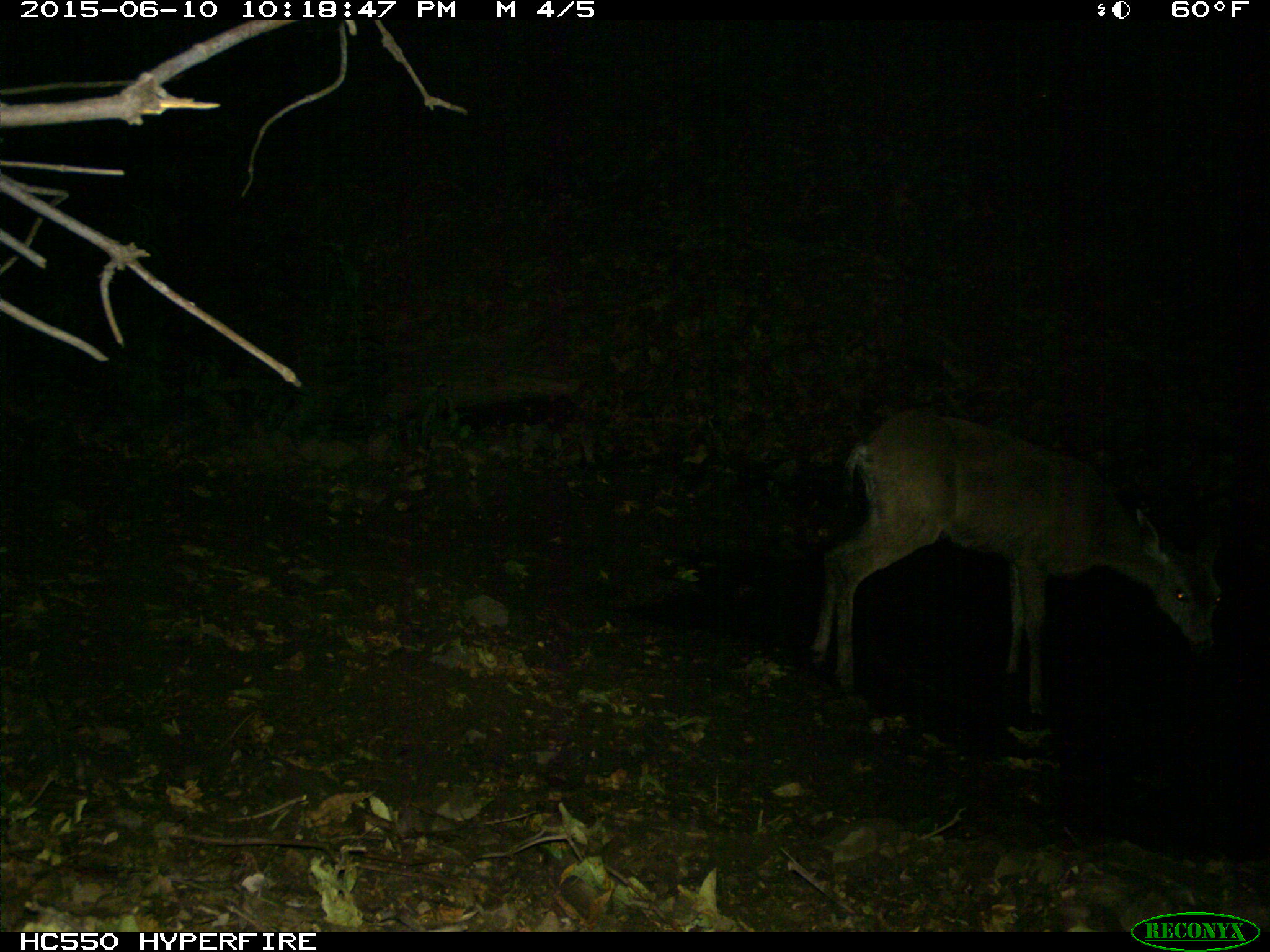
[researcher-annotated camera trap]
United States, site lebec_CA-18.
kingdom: Animalia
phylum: Chordata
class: Mammalia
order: Artiodactyla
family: Cervidae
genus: Odocoileus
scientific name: Odocoileus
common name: deer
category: unidentified deer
Unidentified deer (deer) (Odocoileus).